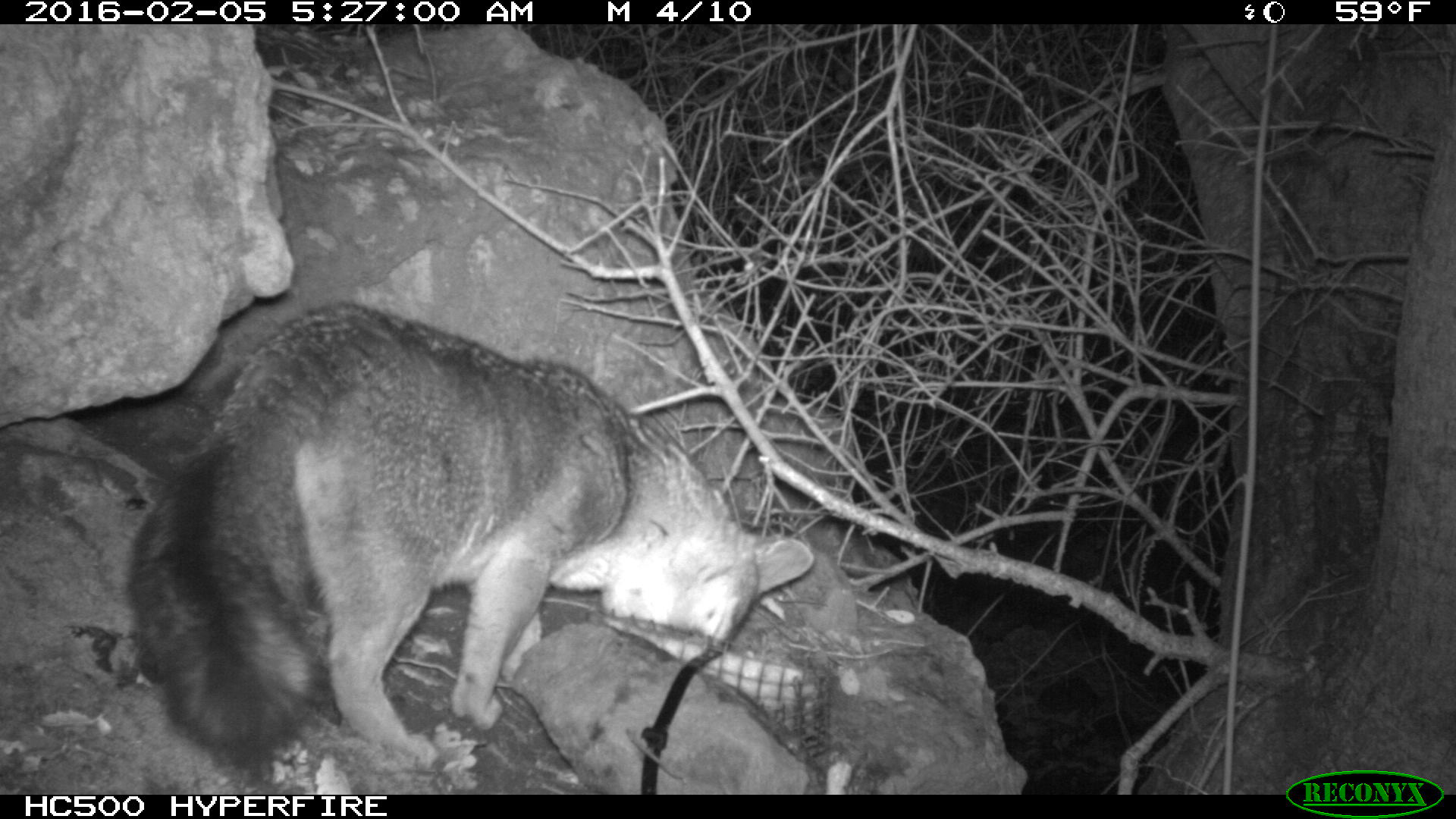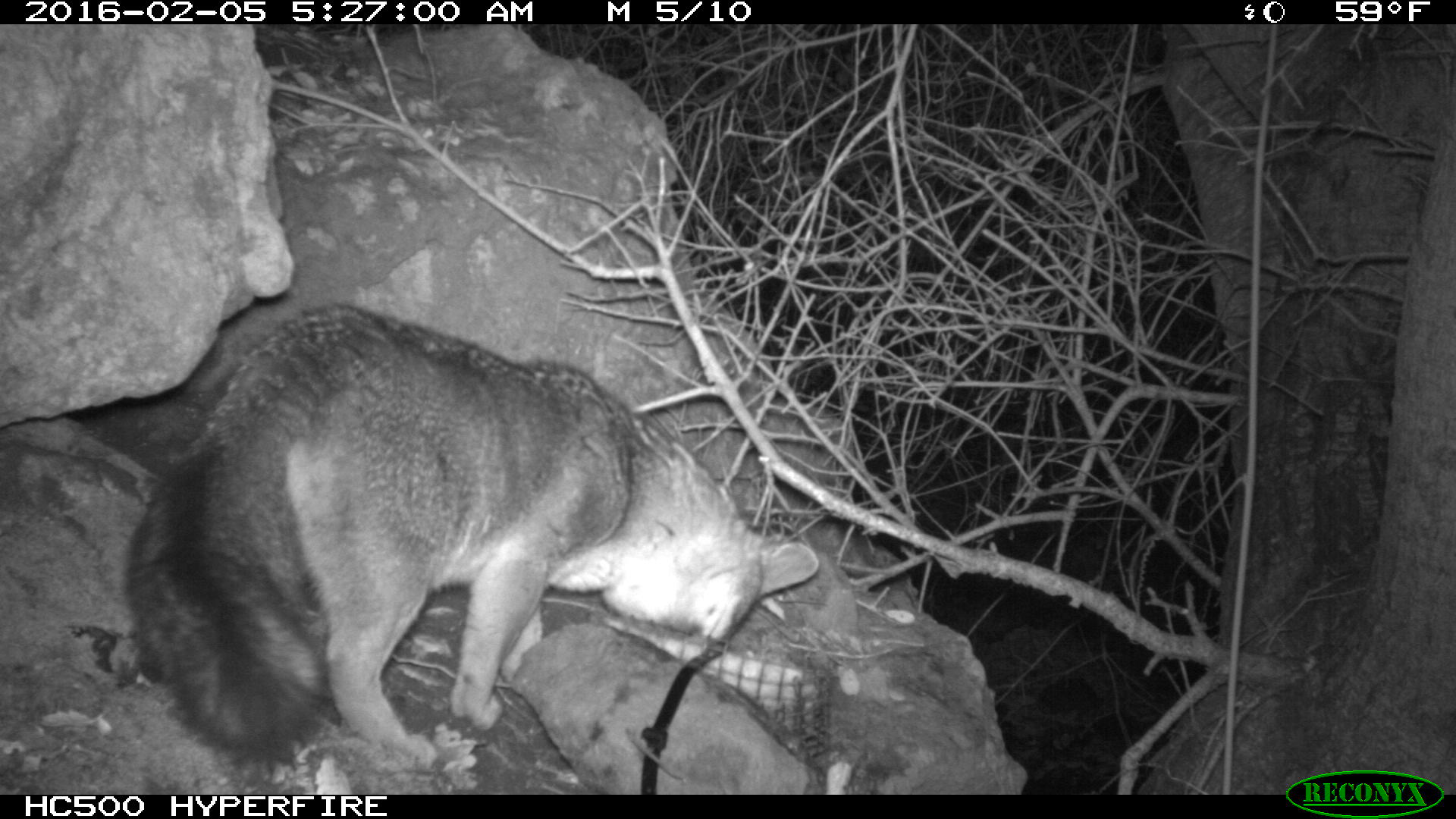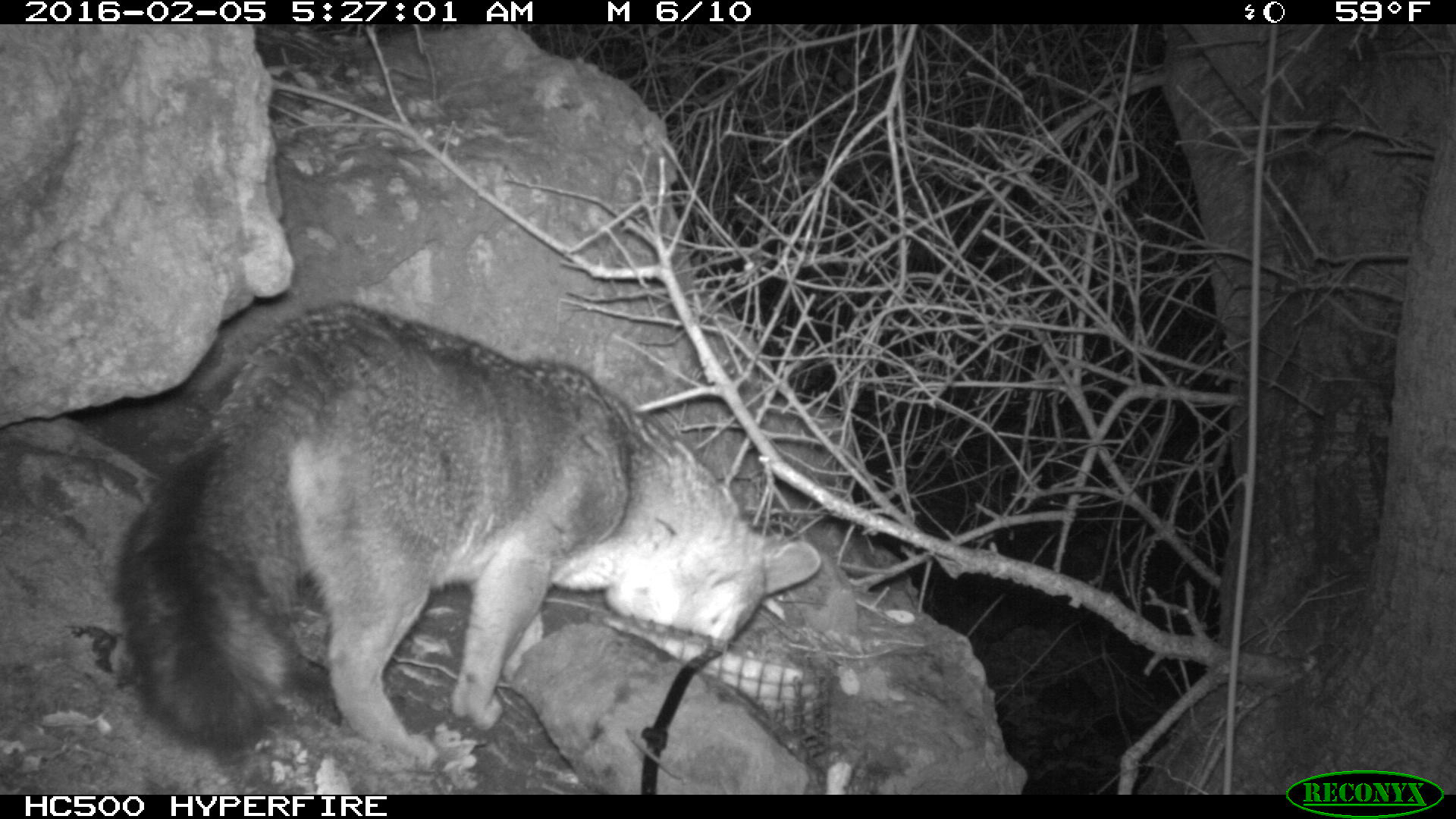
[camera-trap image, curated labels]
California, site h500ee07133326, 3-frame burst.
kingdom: Animalia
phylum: Chordata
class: Mammalia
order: Carnivora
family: Canidae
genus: Urocyon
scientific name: Urocyon littoralis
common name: island fox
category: fox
Fox (island fox) (Urocyon littoralis).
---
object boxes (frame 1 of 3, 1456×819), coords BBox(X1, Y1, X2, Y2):
fox: BBox(125, 302, 814, 767)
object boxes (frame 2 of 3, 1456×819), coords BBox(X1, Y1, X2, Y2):
fox: BBox(121, 302, 817, 767)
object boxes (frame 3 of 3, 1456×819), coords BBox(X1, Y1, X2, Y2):
fox: BBox(114, 306, 821, 769)